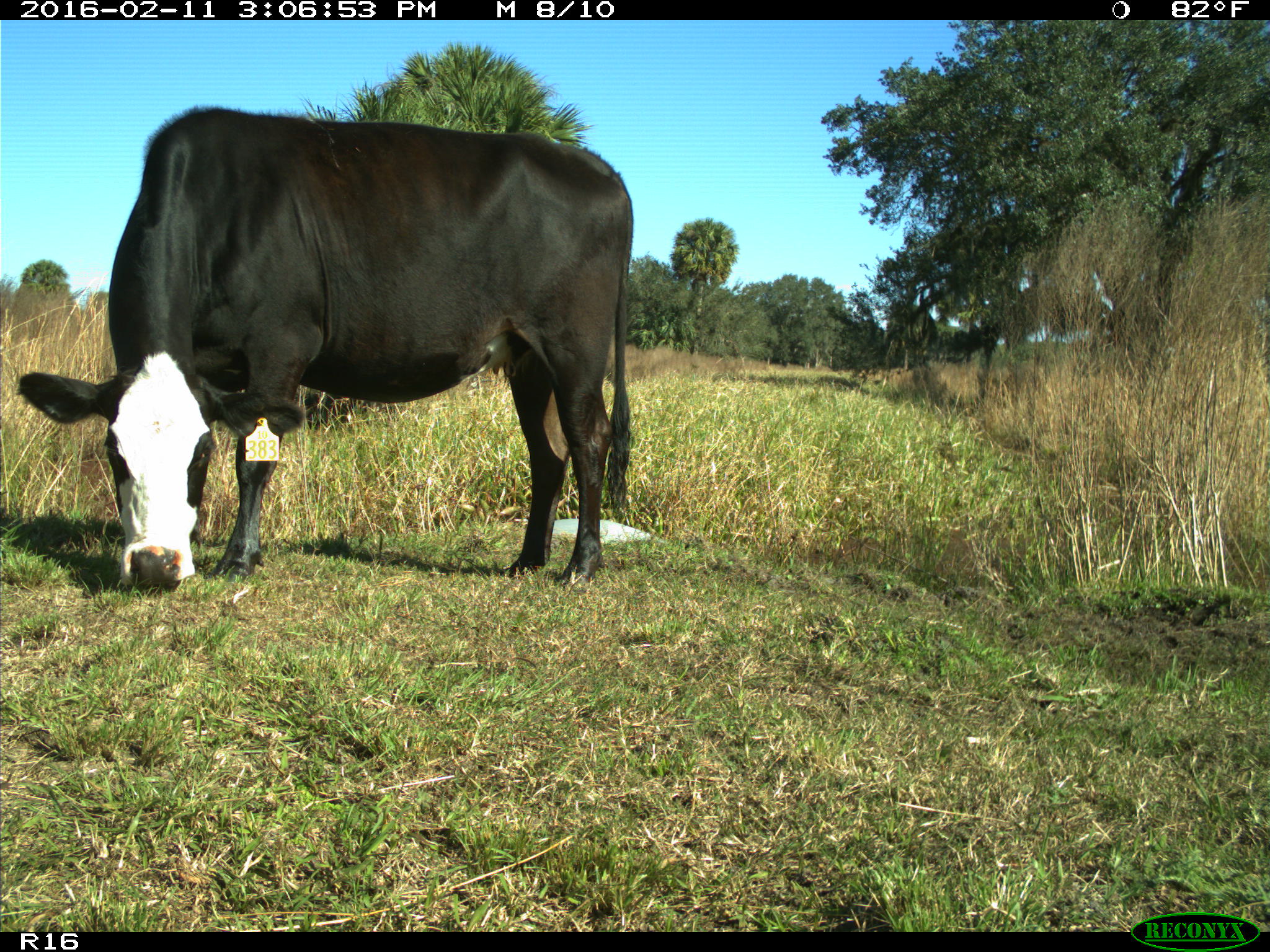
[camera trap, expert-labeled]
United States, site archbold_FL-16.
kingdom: Animalia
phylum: Chordata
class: Mammalia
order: Artiodactyla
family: Bovidae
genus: Bos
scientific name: Bos taurus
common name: domestic cow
Bos taurus (domestic cow).